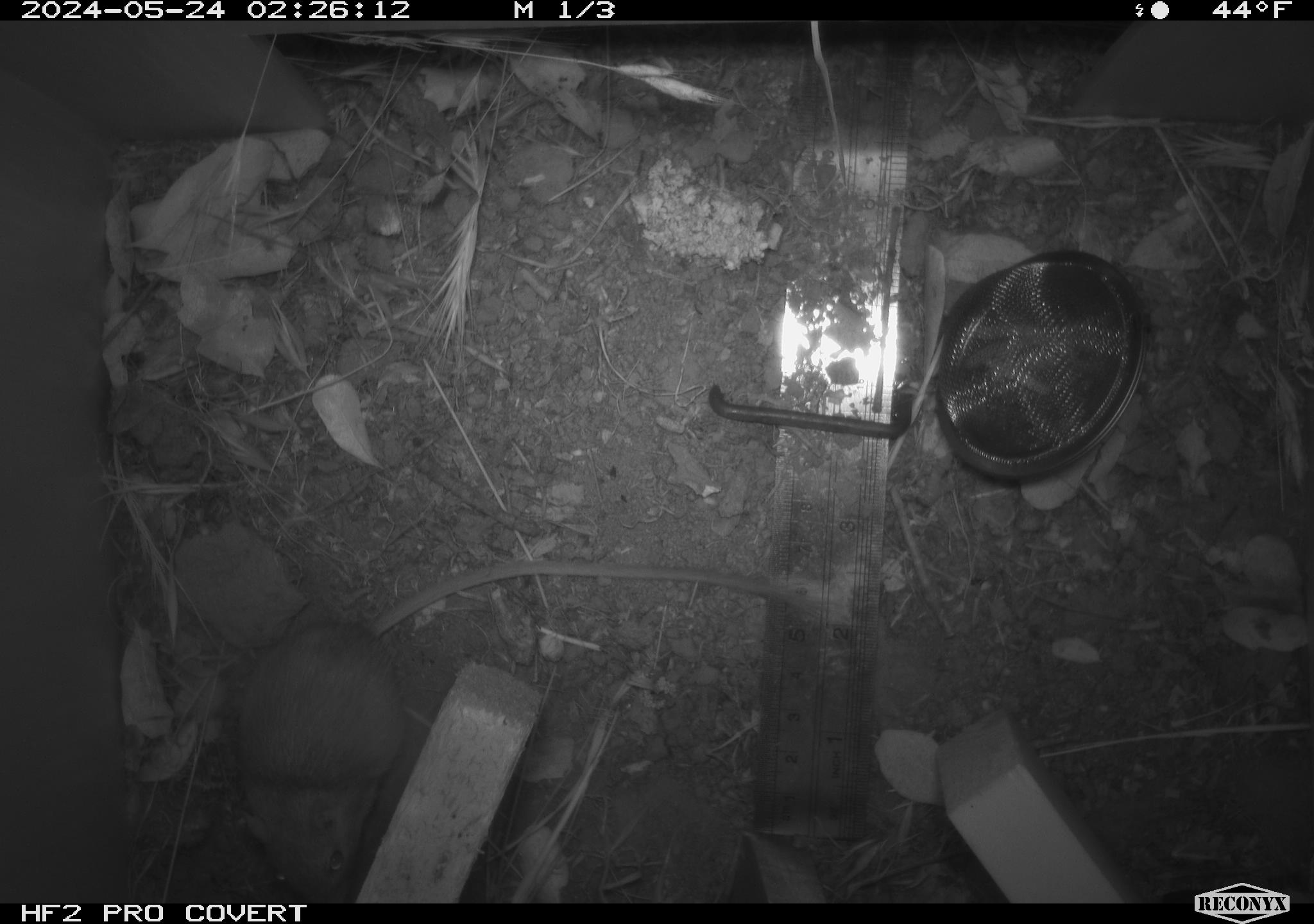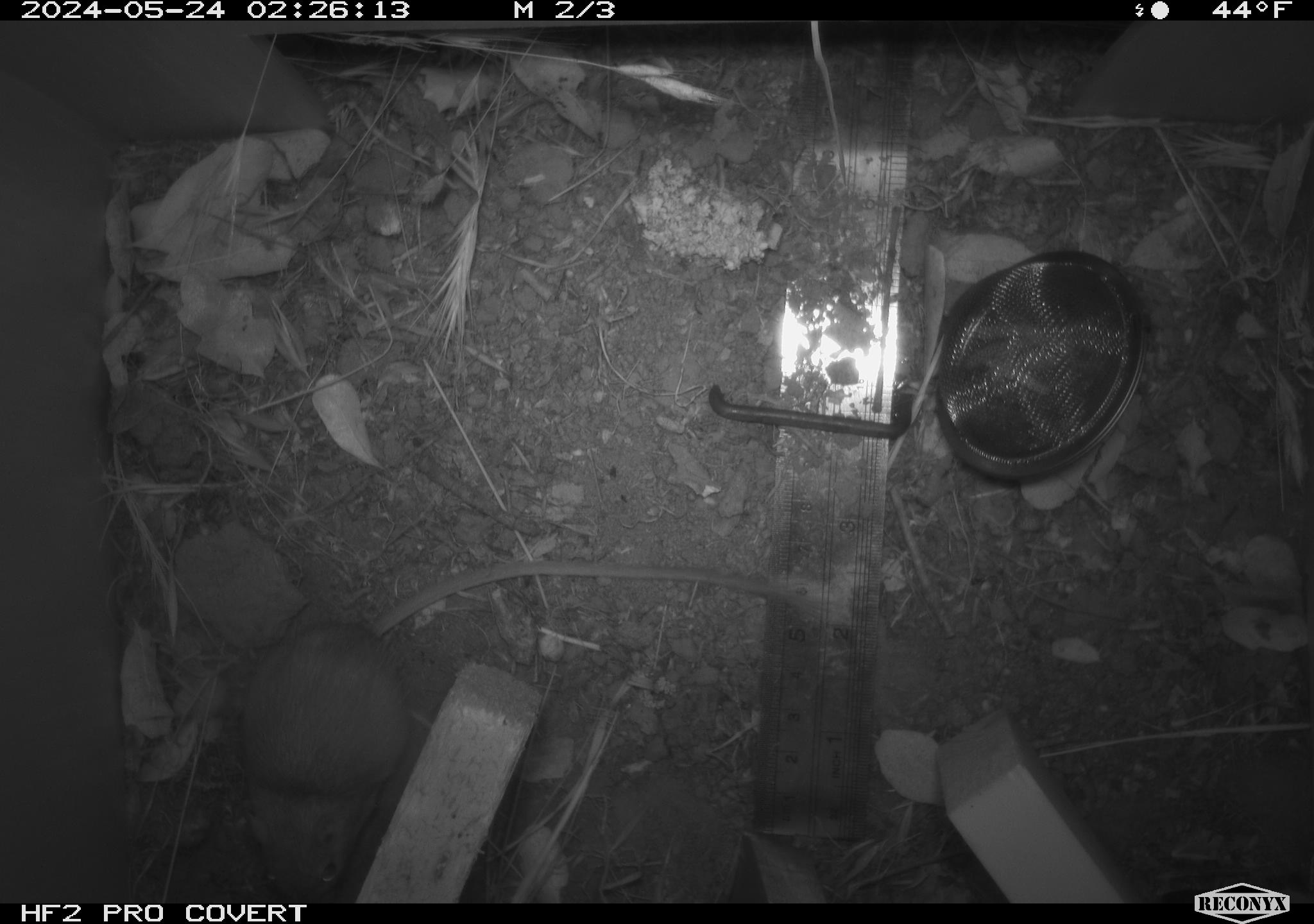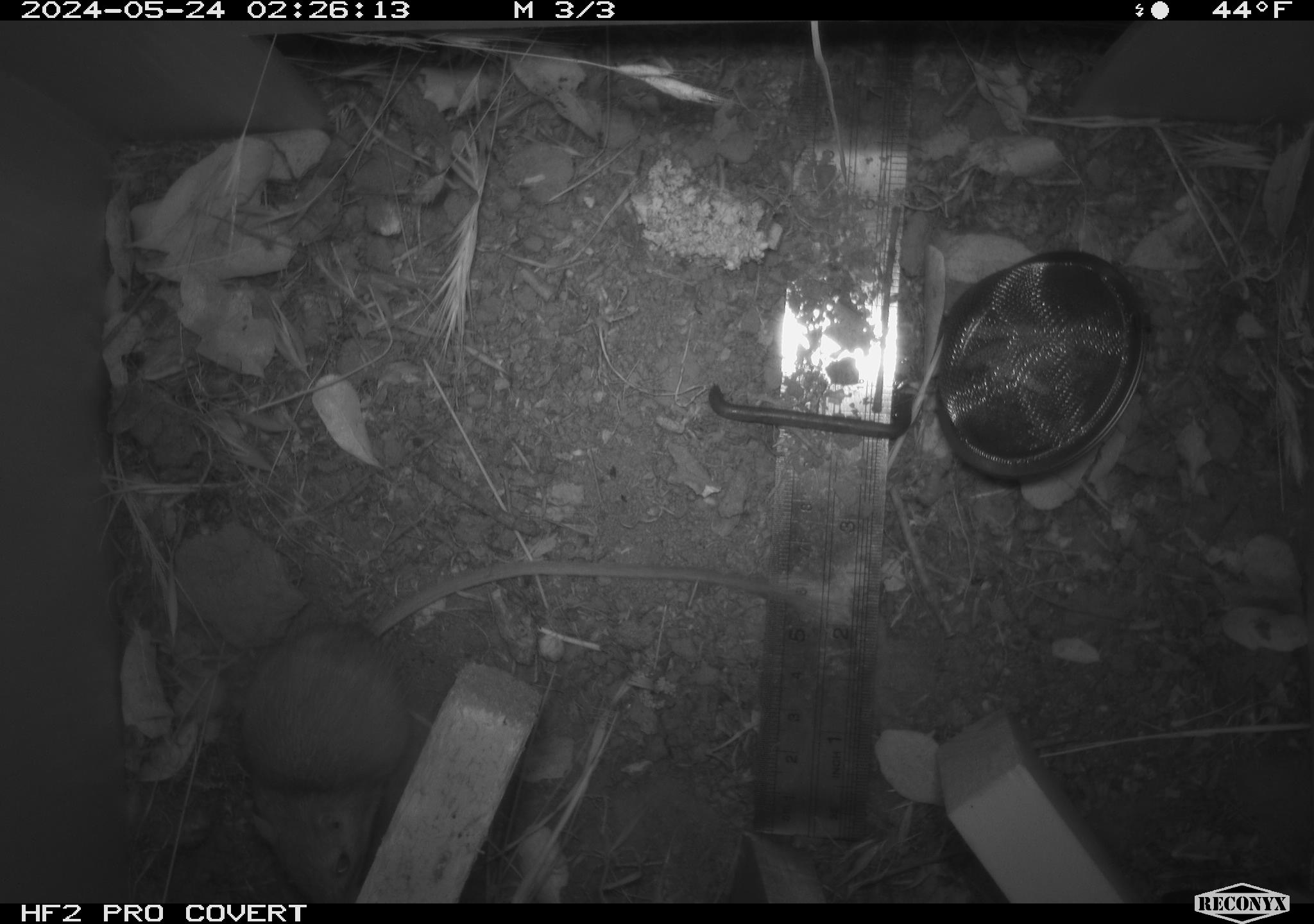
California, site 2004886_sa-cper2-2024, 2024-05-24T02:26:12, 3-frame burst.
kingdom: Animalia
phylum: Chordata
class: Mammalia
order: Rodentia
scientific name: Rodentia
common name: rodent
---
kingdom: Animalia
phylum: Chordata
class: Mammalia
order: Rodentia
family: Heteromyidae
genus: Dipodomys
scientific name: Dipodomys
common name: kangaroo rats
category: dipodomys species